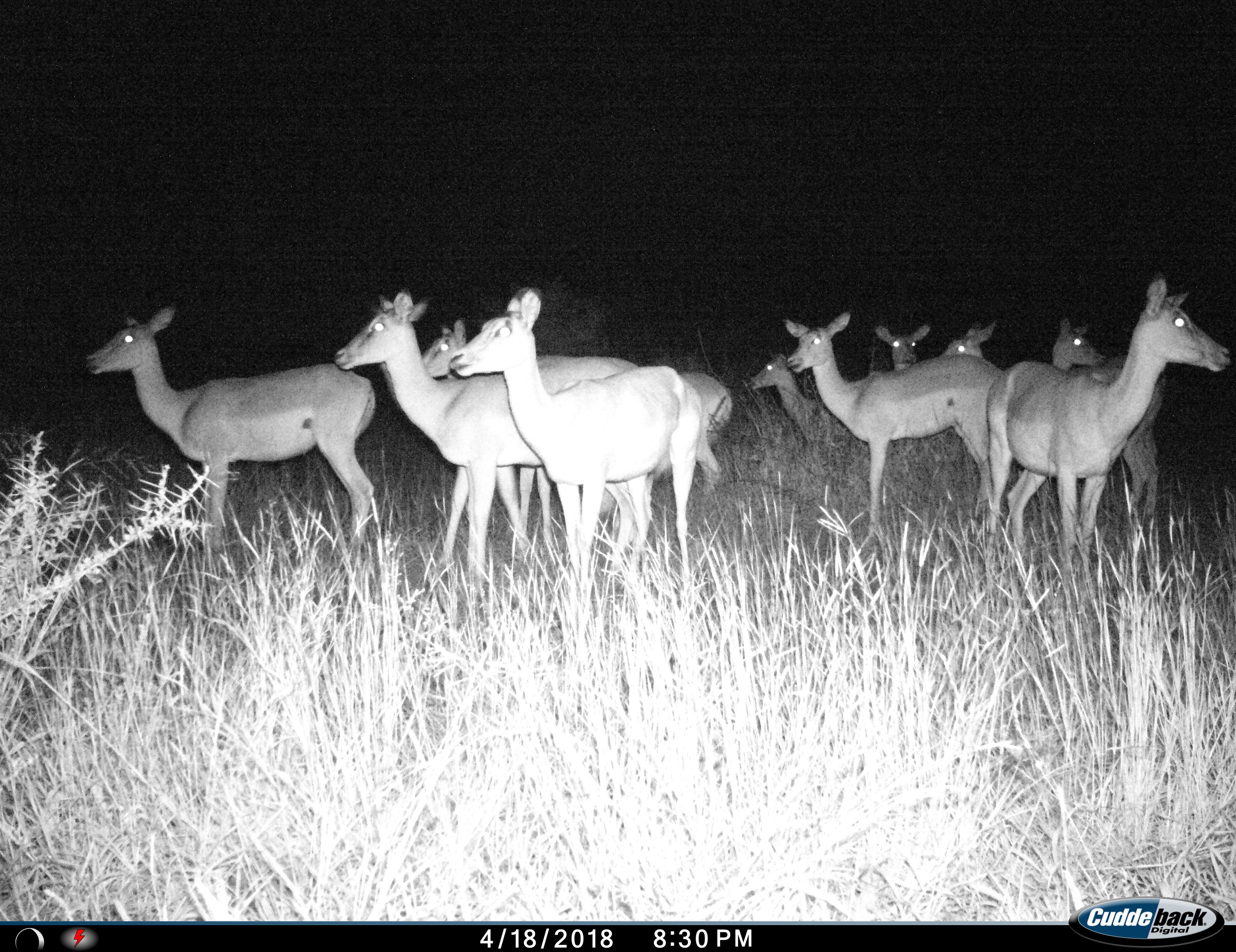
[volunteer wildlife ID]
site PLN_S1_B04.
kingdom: Animalia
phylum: Chordata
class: Mammalia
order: Artiodactyla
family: Bovidae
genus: Aepyceros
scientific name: Aepyceros melampus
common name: impala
Impala (Aepyceros melampus), count 11-50. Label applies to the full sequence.